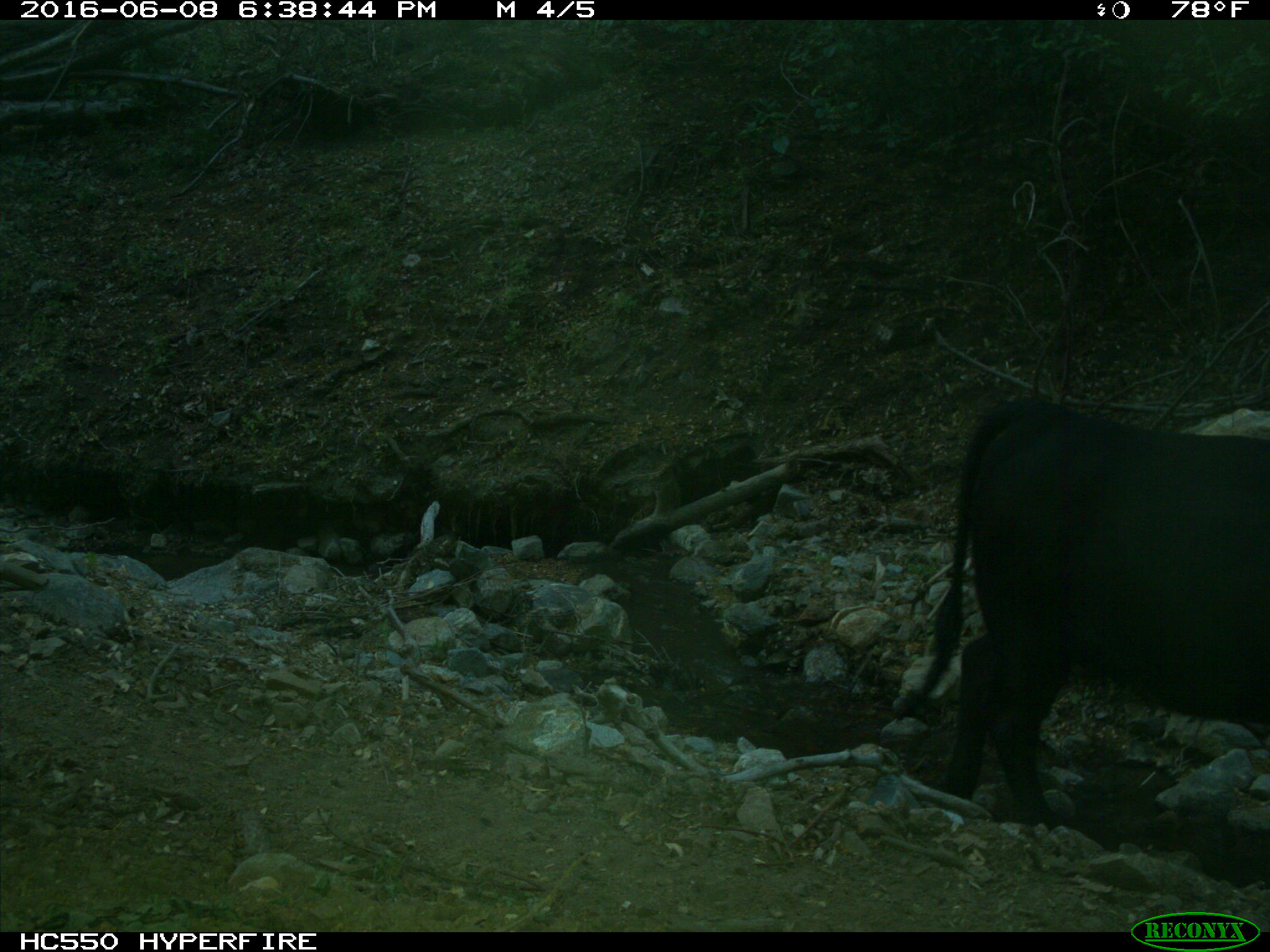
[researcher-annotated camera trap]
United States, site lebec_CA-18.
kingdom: Animalia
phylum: Chordata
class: Mammalia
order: Artiodactyla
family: Bovidae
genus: Bos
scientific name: Bos taurus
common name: domestic cow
Bos taurus (domestic cow).